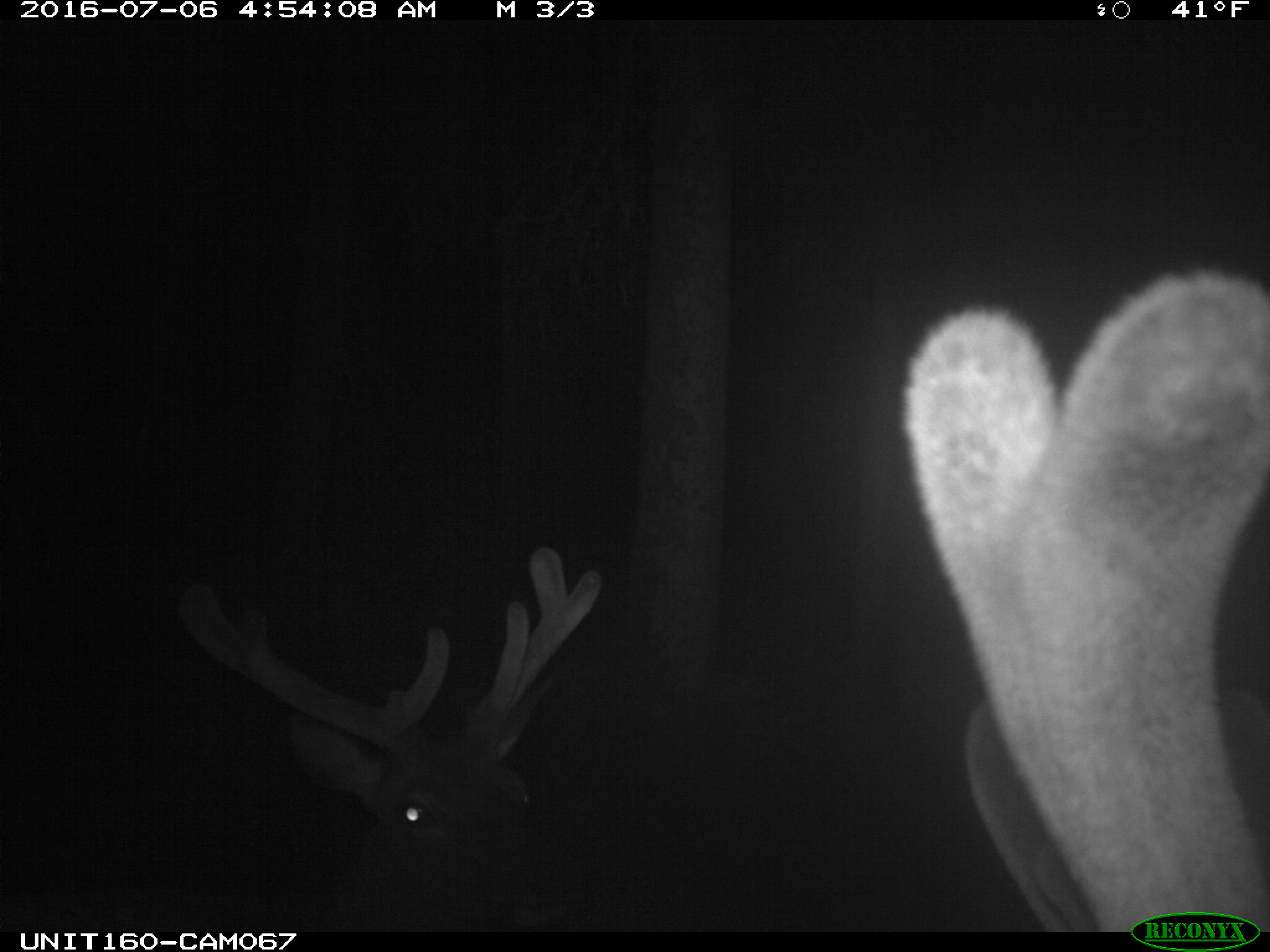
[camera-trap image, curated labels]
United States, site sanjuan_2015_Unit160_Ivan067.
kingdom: Animalia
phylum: Chordata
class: Mammalia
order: Artiodactyla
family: Cervidae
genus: Cervus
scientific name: Cervus elaphus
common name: red deer